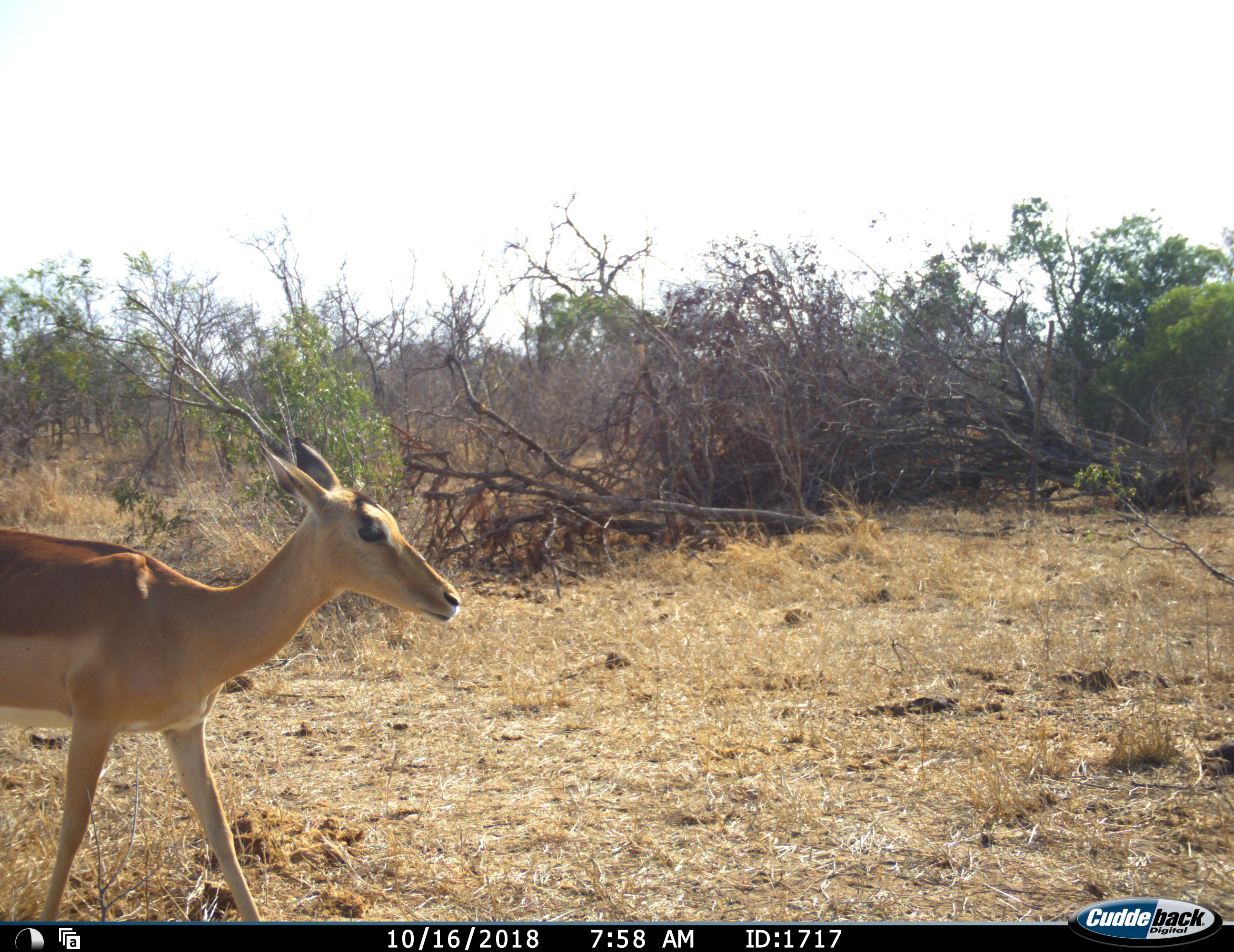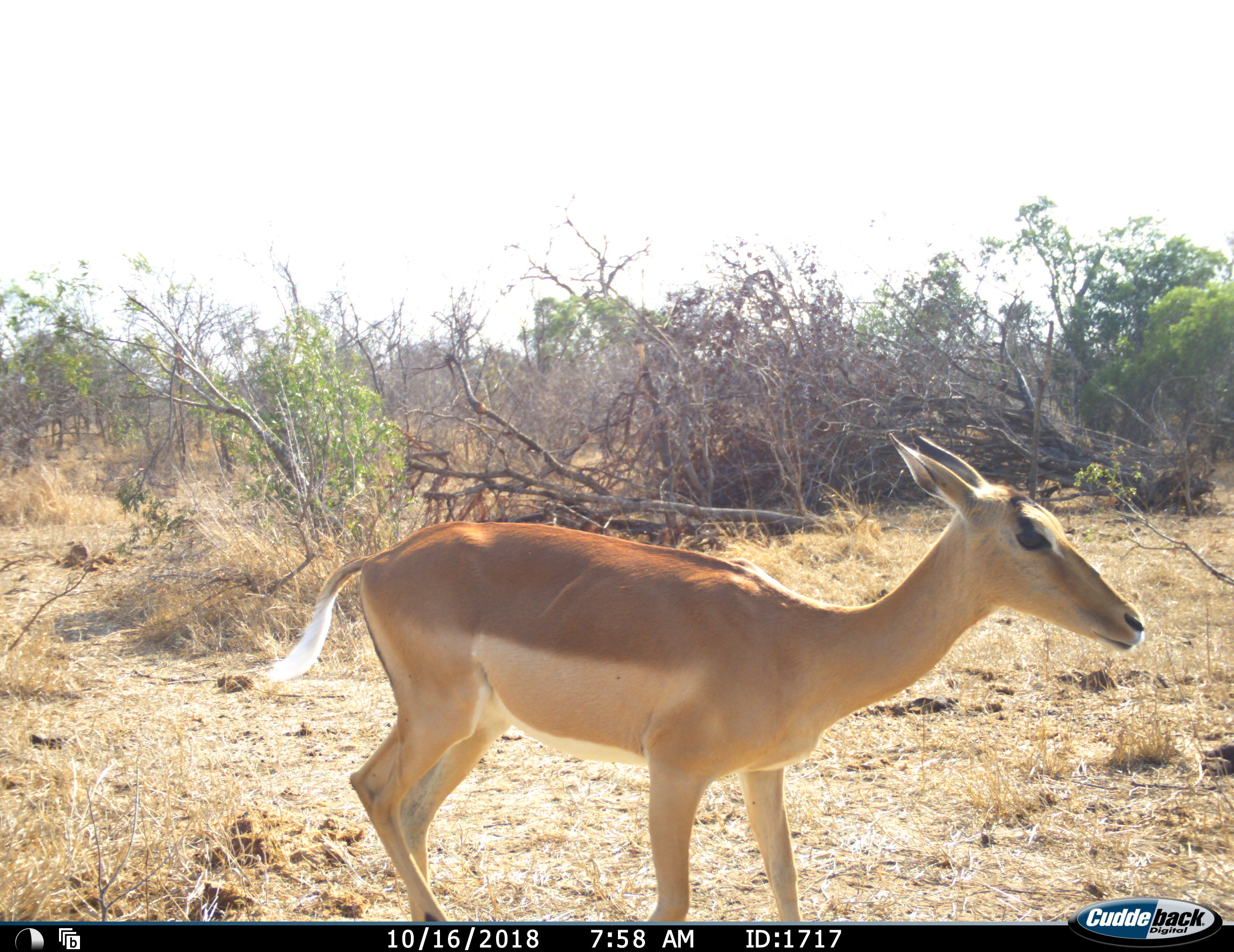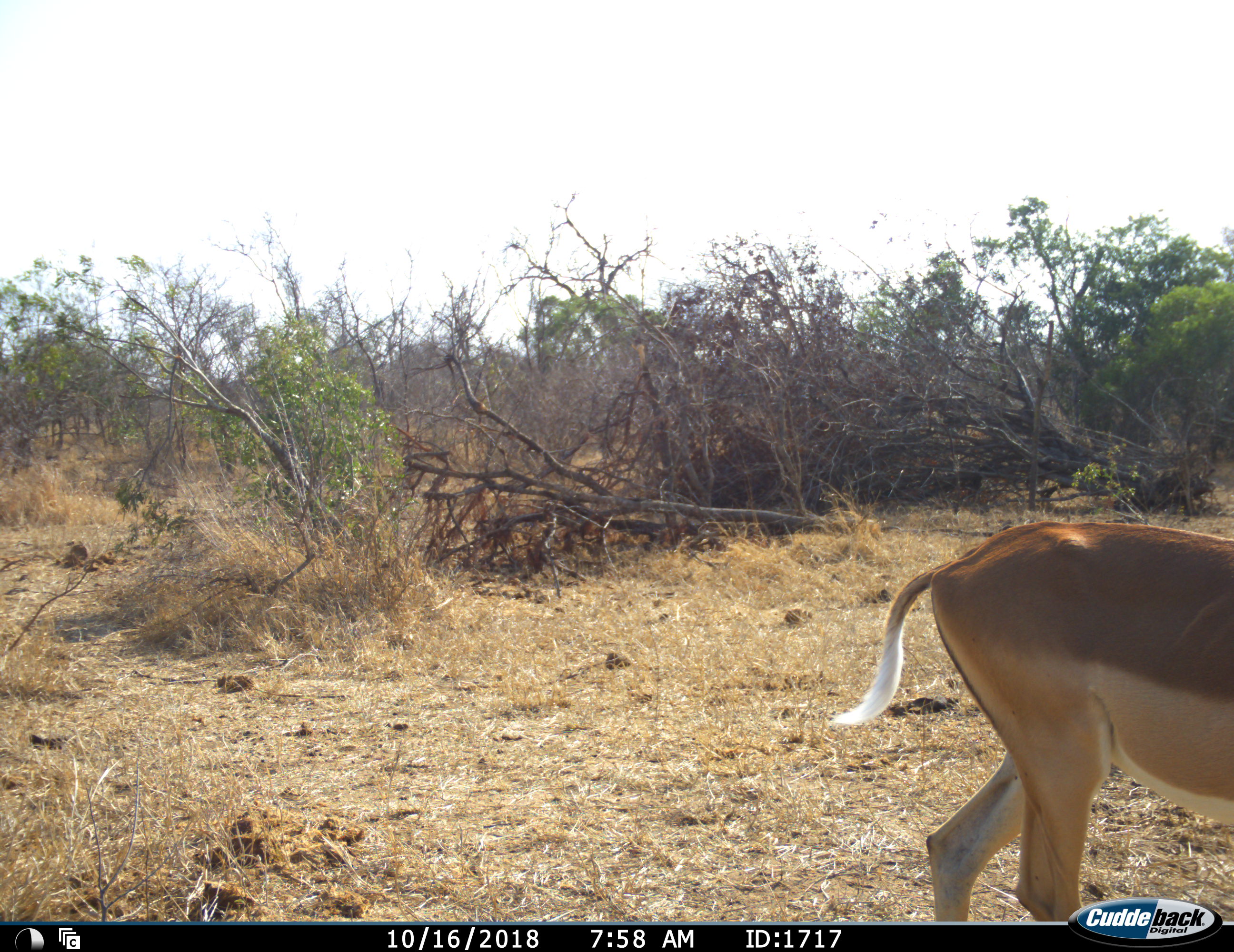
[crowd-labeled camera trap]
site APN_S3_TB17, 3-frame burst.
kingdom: Animalia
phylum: Chordata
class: Mammalia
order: Artiodactyla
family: Bovidae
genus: Aepyceros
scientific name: Aepyceros melampus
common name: impala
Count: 1.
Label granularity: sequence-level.